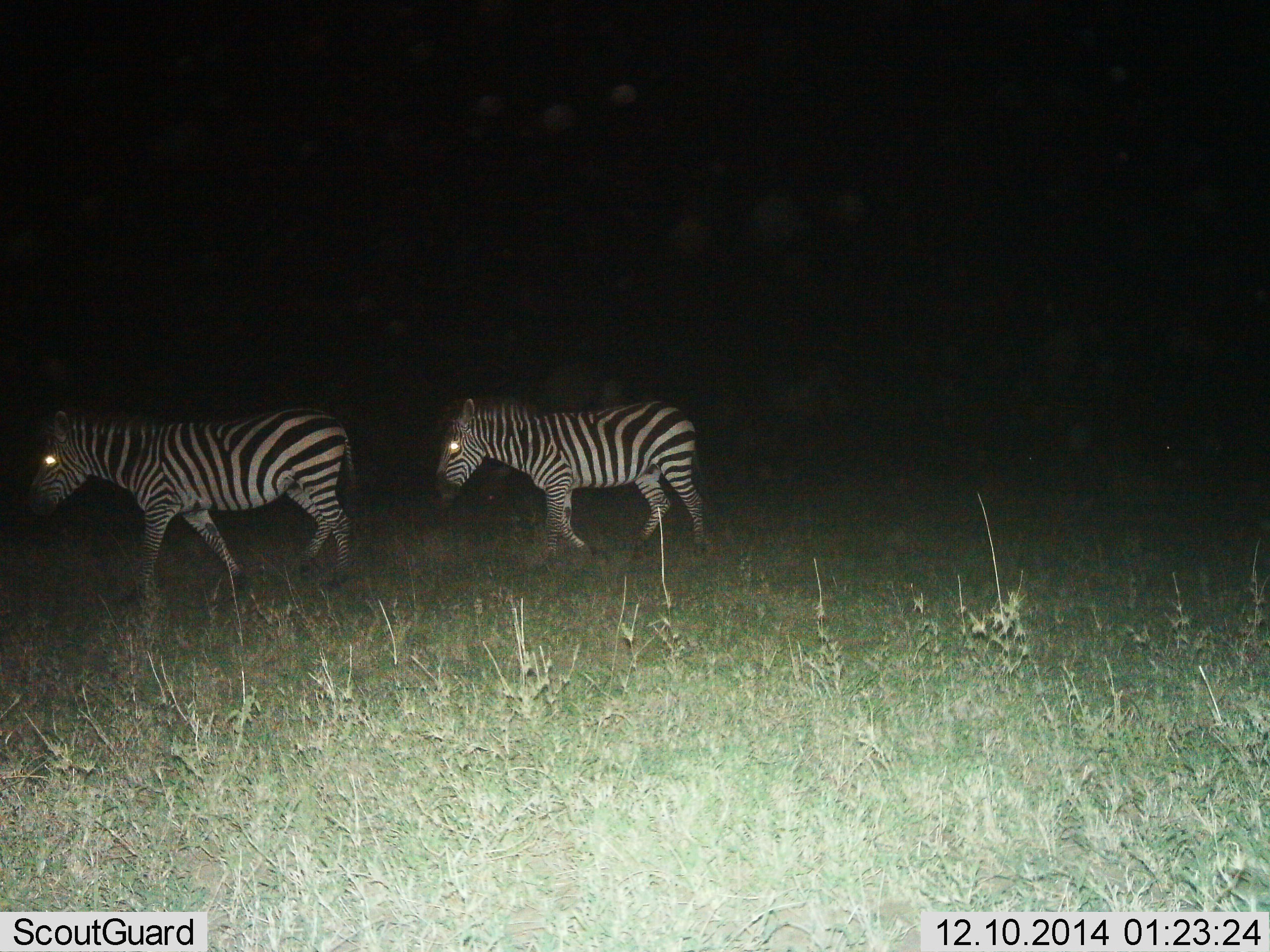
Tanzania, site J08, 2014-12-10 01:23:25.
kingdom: Animalia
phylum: Chordata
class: Mammalia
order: Perissodactyla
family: Equidae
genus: Equus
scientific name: Equus quagga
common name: plains zebra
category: zebra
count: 2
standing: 10%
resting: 0%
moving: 90%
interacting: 0%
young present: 0%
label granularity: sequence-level